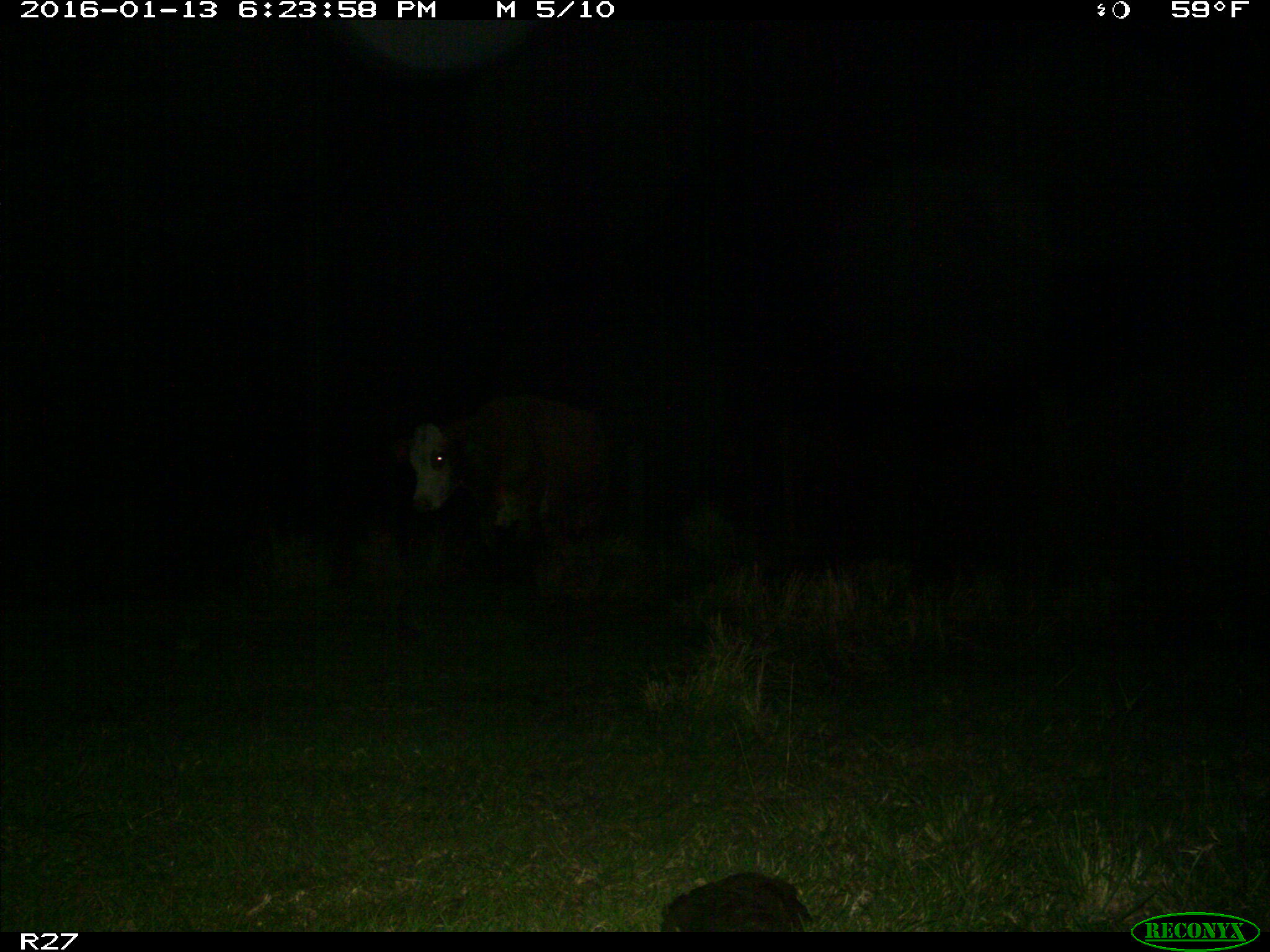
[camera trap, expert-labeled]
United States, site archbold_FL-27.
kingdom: Animalia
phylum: Chordata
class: Mammalia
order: Artiodactyla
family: Bovidae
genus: Bos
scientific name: Bos taurus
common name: domestic cow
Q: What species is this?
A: Bos taurus (domestic cow).